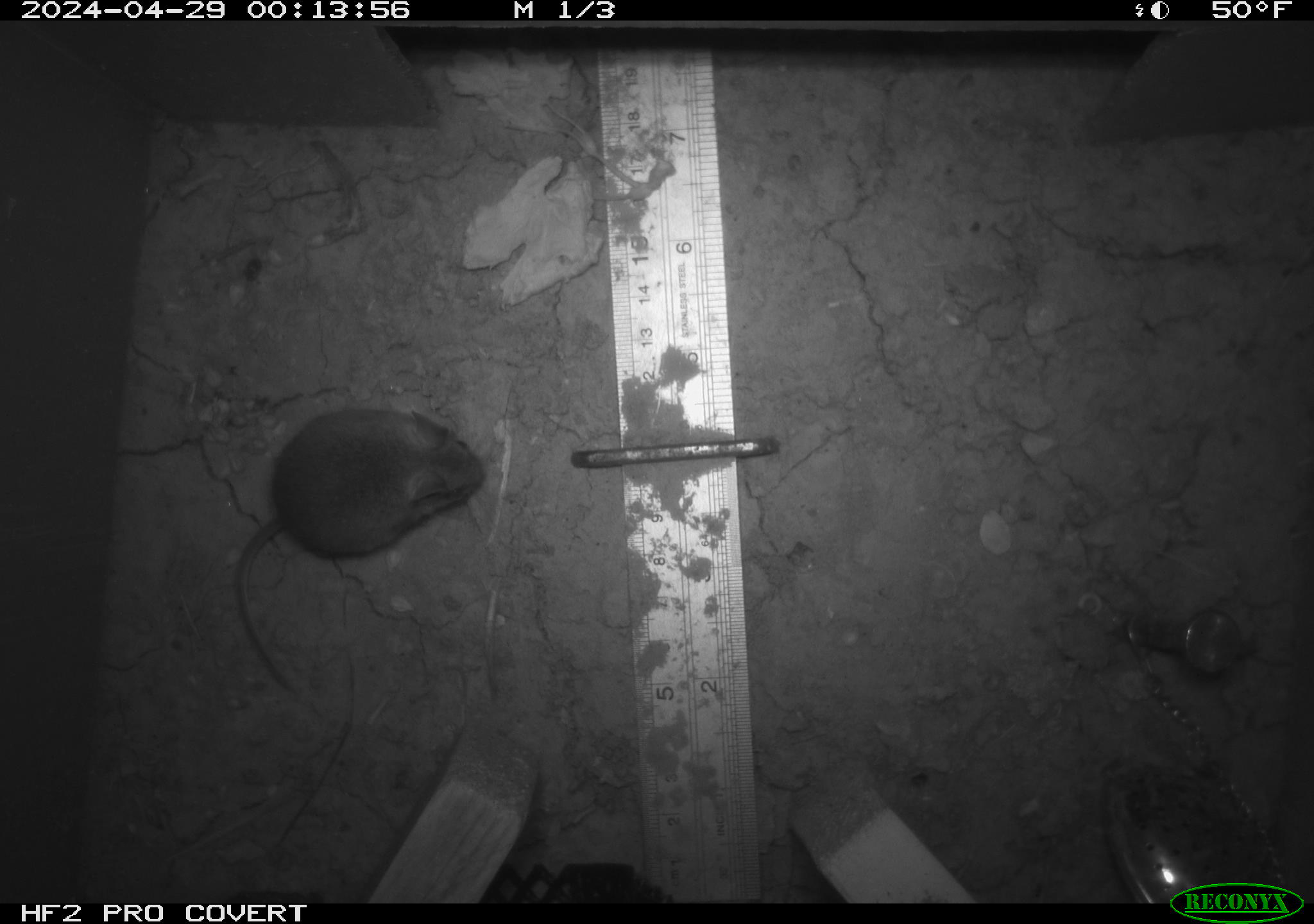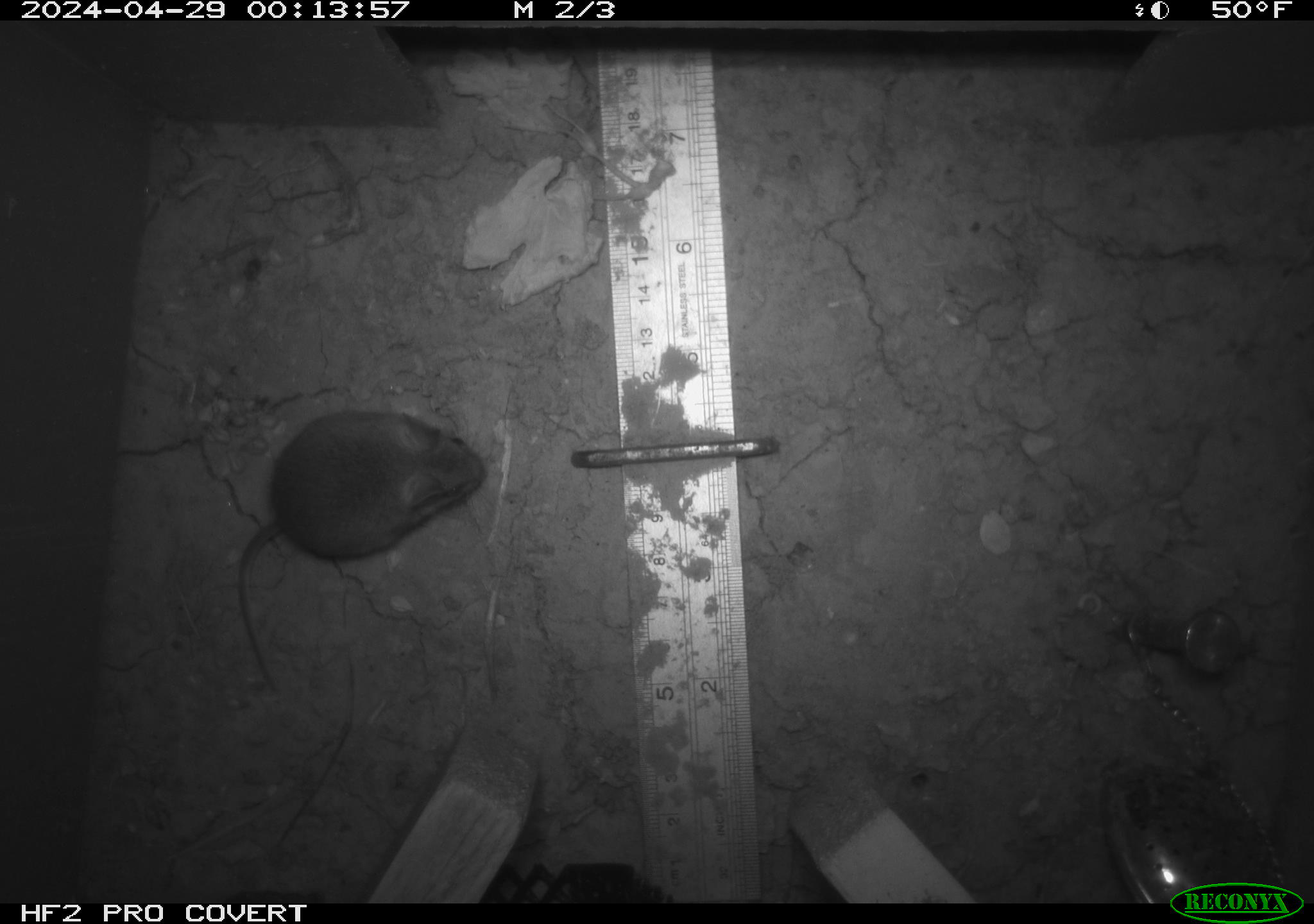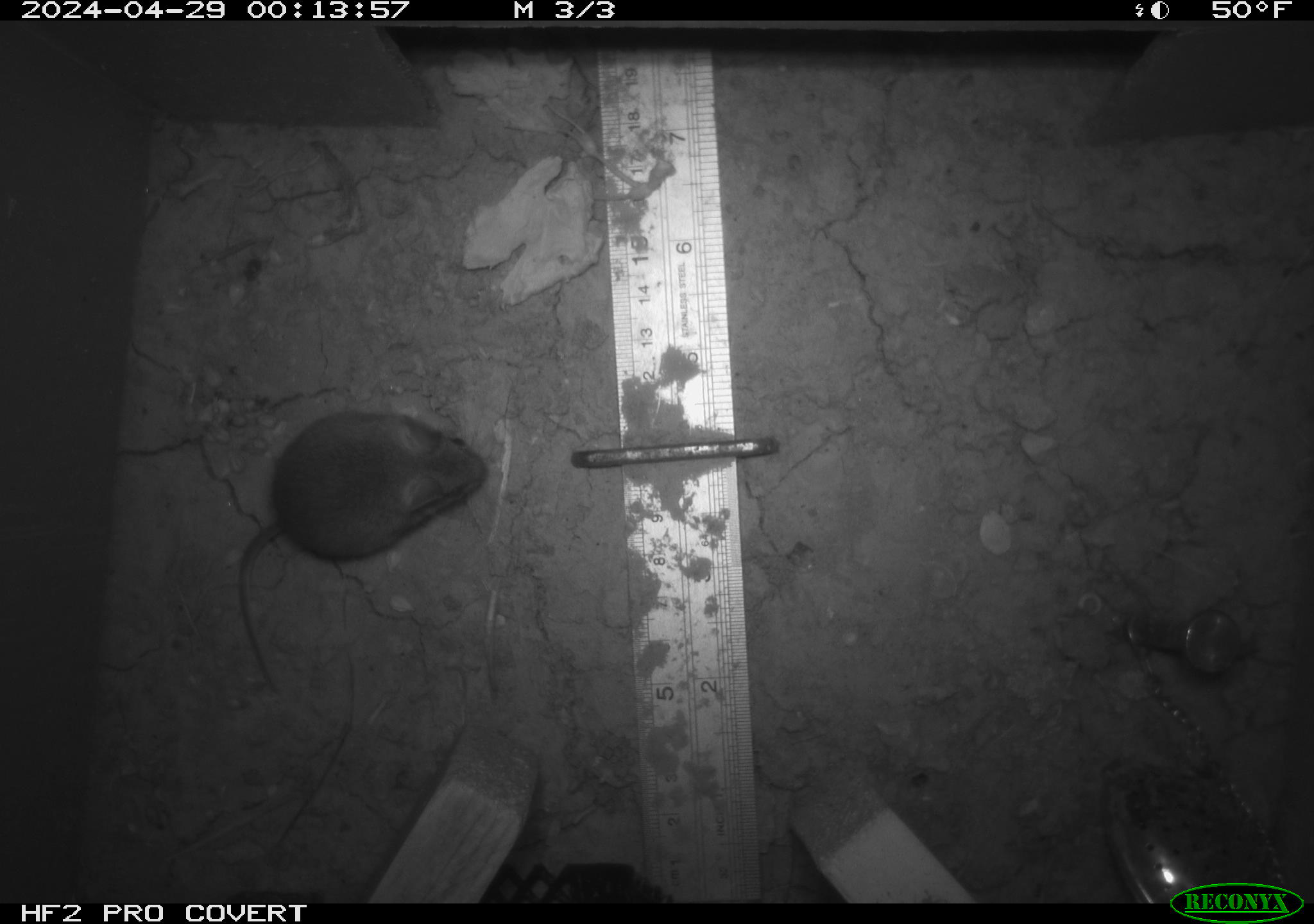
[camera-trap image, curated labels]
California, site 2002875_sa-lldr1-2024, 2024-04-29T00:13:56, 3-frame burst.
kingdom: Animalia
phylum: Chordata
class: Mammalia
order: Rodentia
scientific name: Rodentia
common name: mouse species